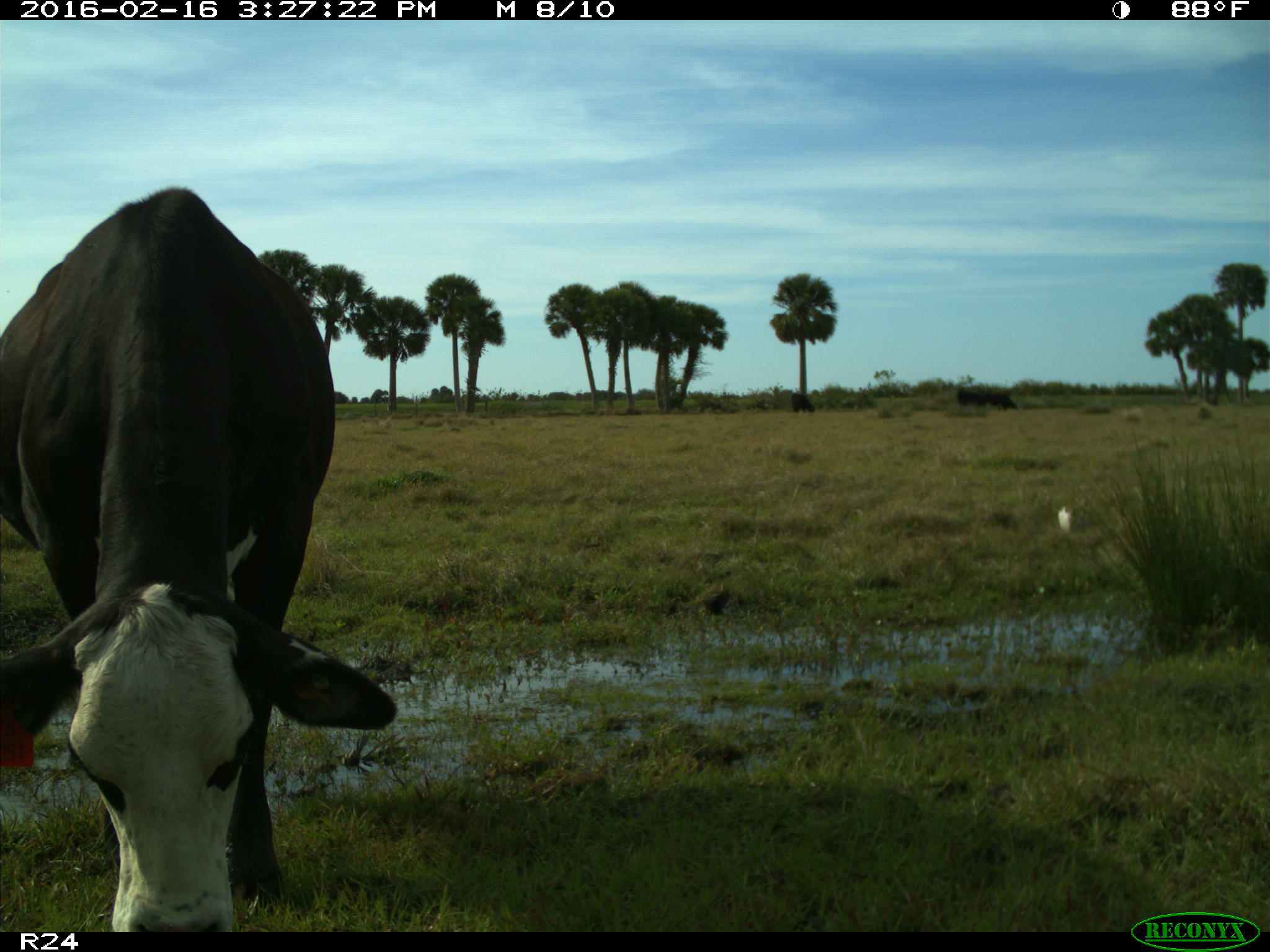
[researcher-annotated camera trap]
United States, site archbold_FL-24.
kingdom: Animalia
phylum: Chordata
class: Mammalia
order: Artiodactyla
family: Bovidae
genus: Bos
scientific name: Bos taurus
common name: domestic cow